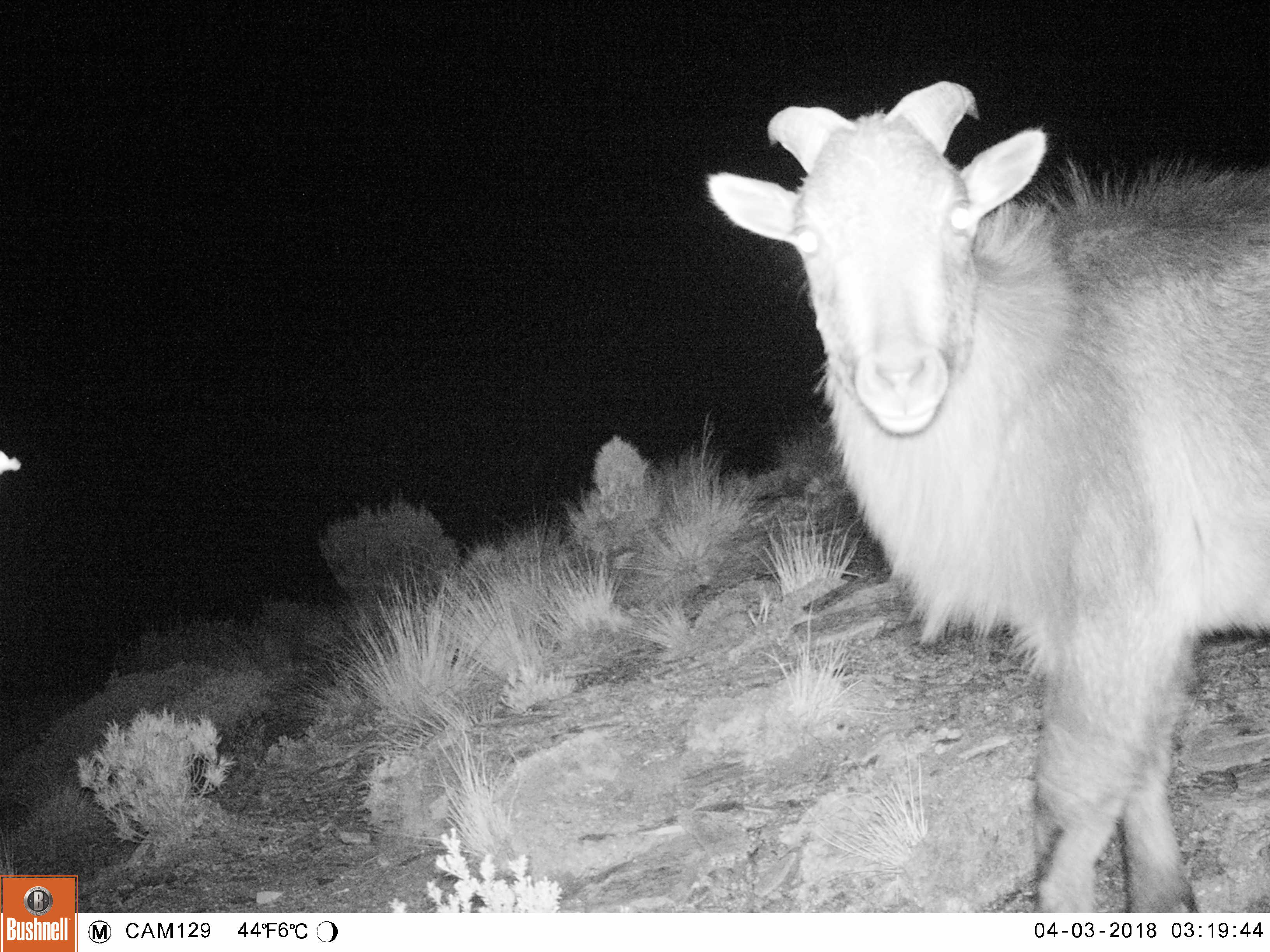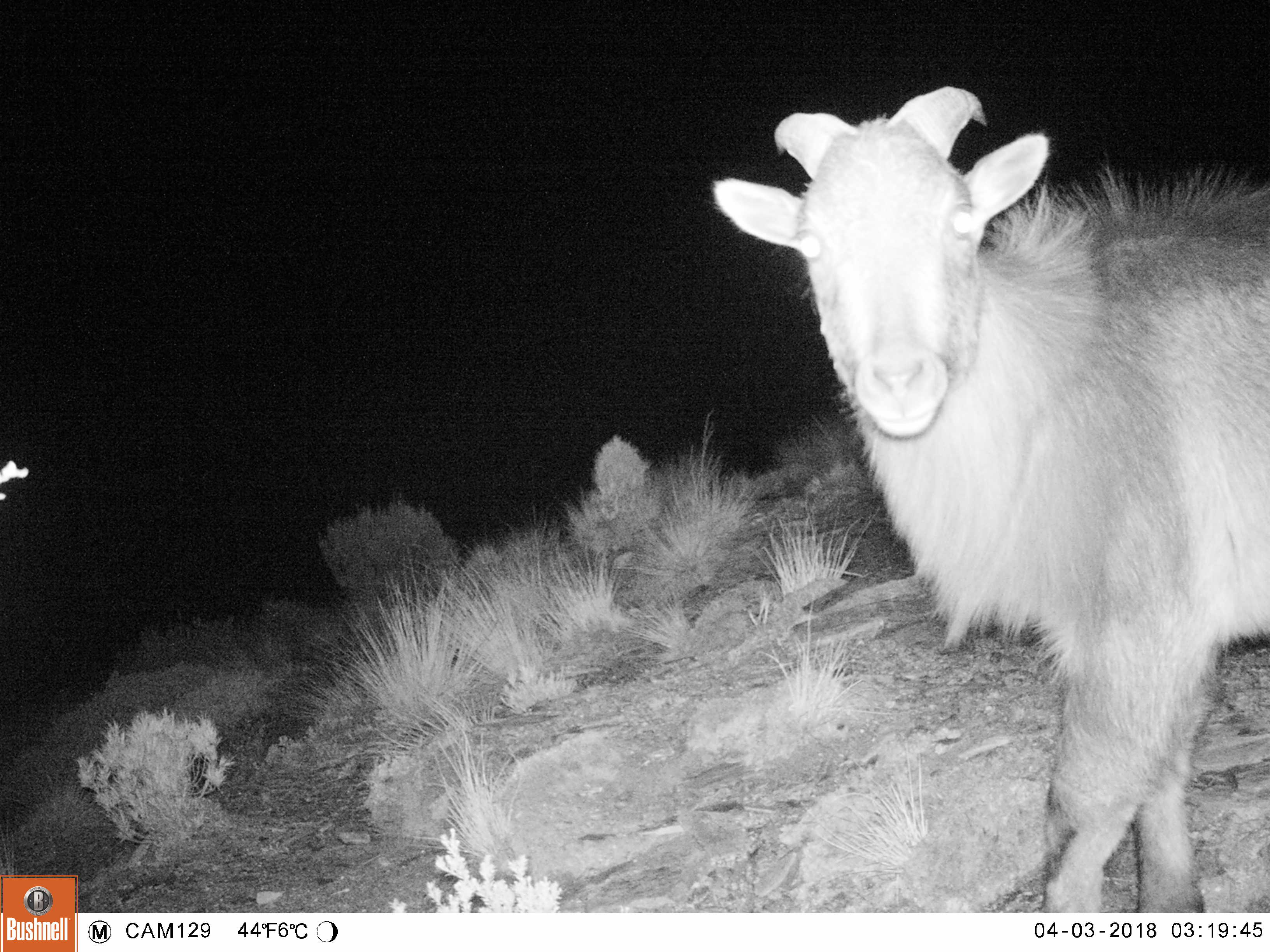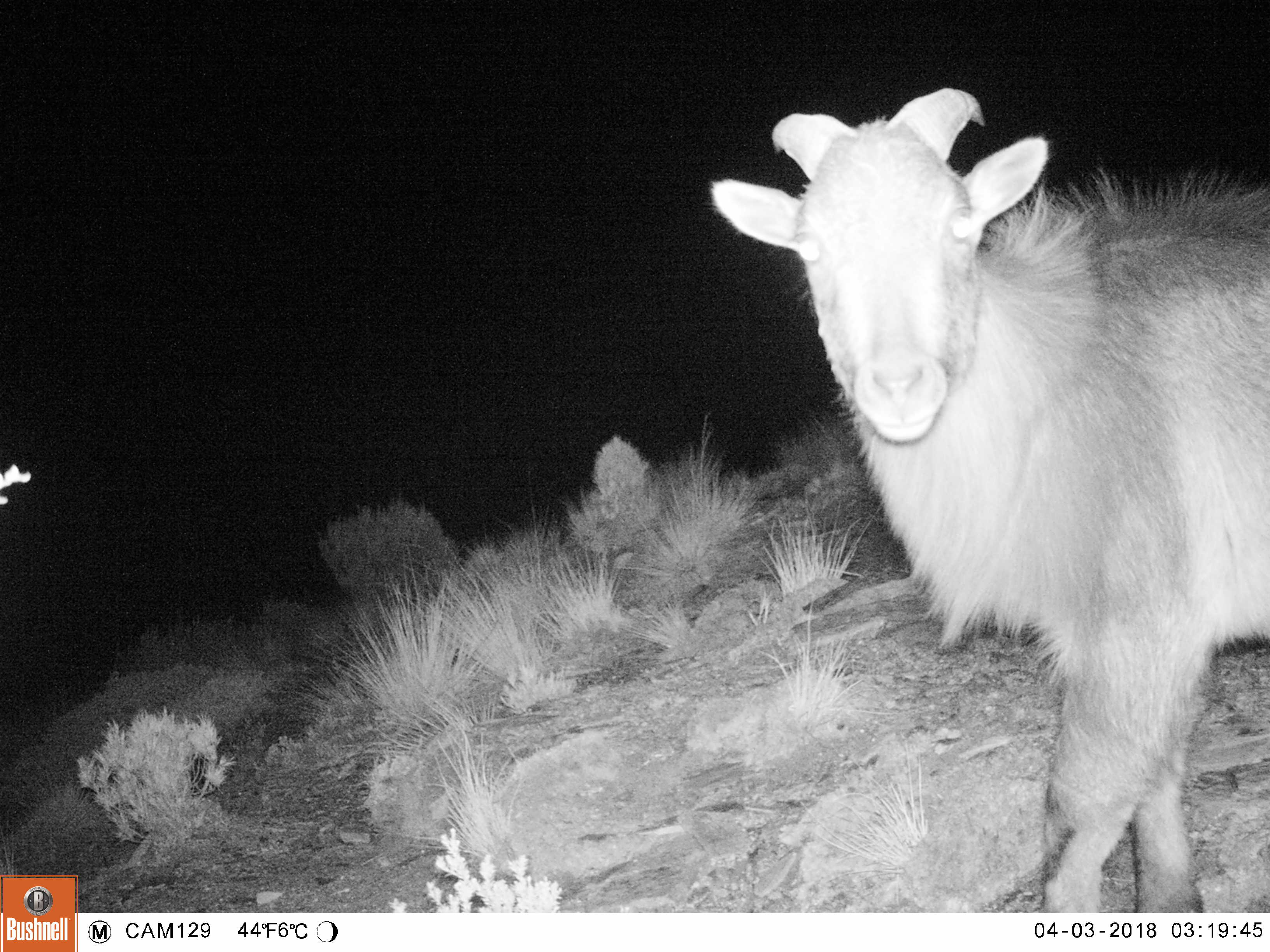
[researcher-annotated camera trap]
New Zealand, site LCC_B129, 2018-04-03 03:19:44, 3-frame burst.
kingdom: Animalia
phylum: Chordata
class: Mammalia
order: Artiodactyla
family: Bovidae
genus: Nilgiritragus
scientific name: Nilgiritragus hylocrius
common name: tahr